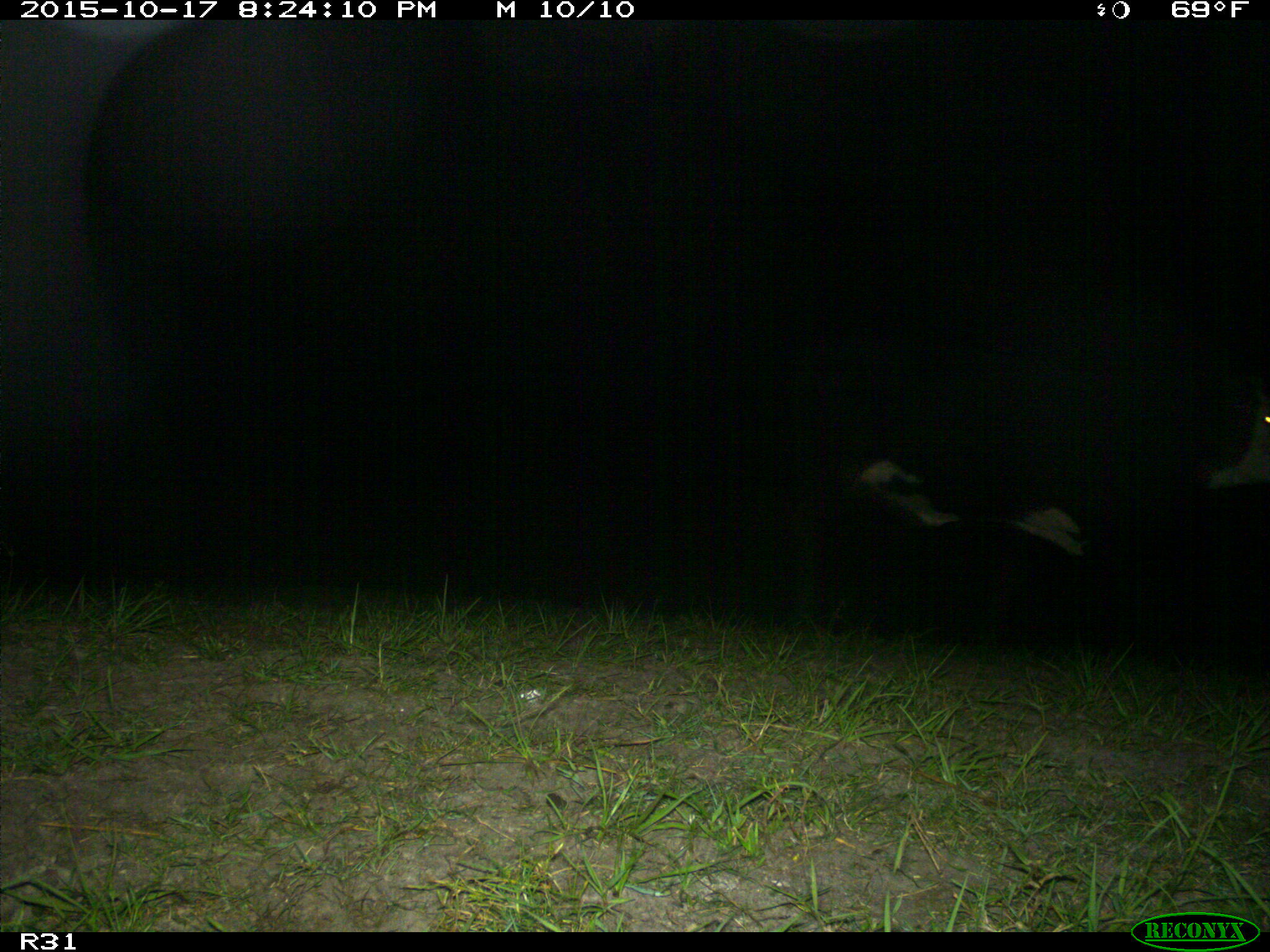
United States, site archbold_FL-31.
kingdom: Animalia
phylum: Chordata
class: Mammalia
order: Artiodactyla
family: Bovidae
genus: Bos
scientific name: Bos taurus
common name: domestic cow